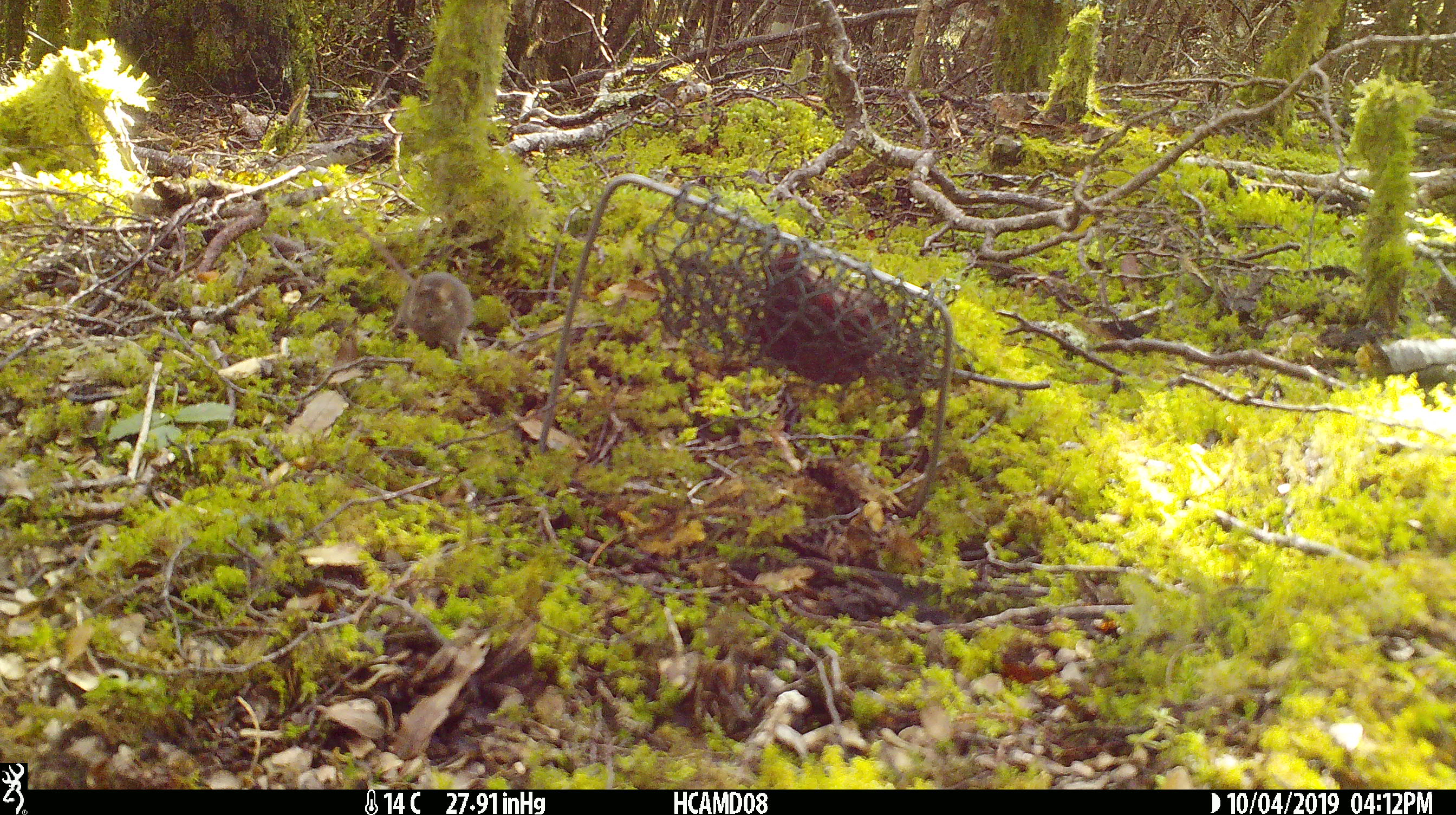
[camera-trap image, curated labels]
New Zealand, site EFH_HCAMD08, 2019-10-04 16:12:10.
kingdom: Animalia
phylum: Chordata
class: Mammalia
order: Rodentia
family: Muridae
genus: Mus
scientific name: Mus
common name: mouse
Mouse (Mus).